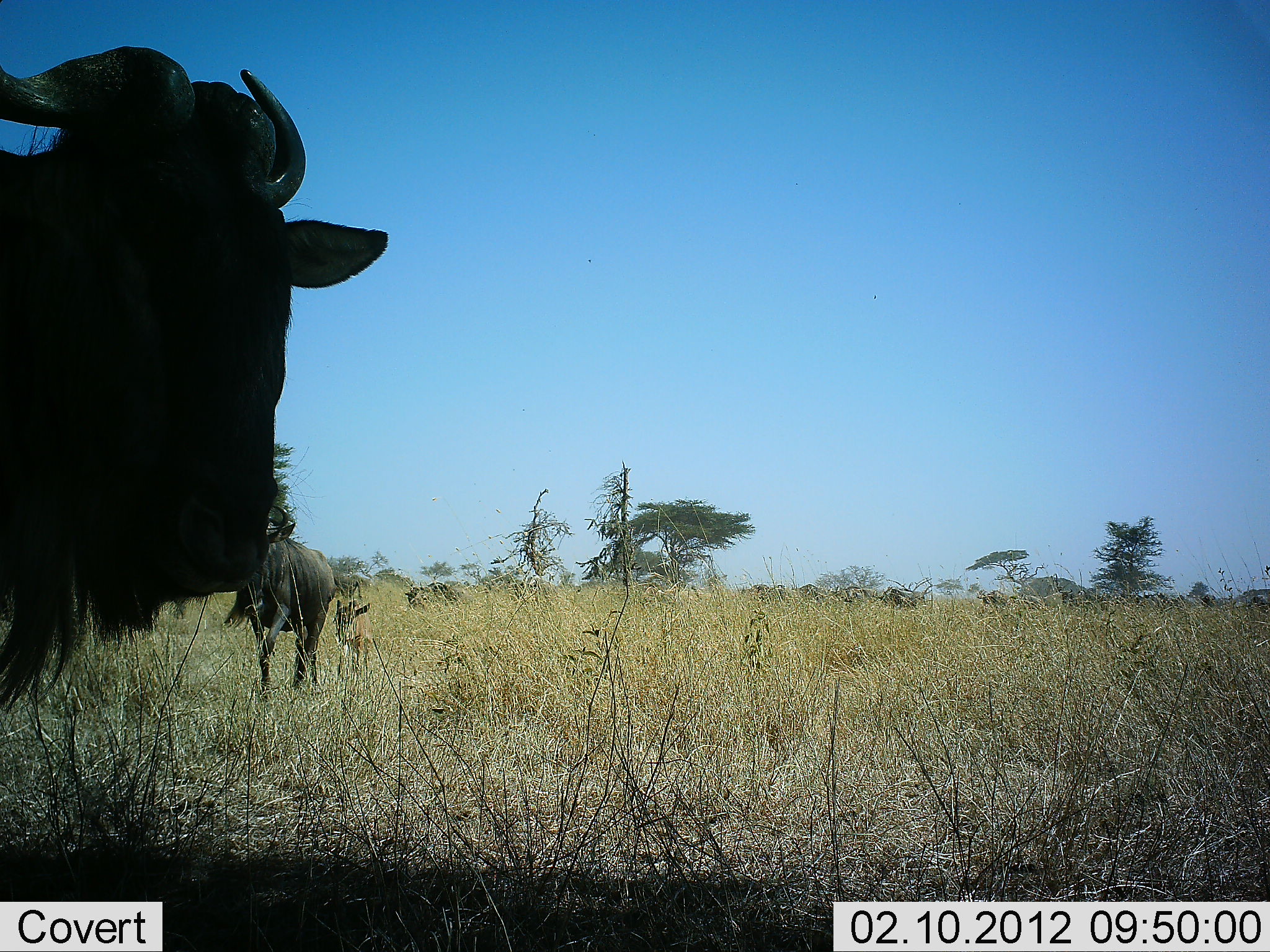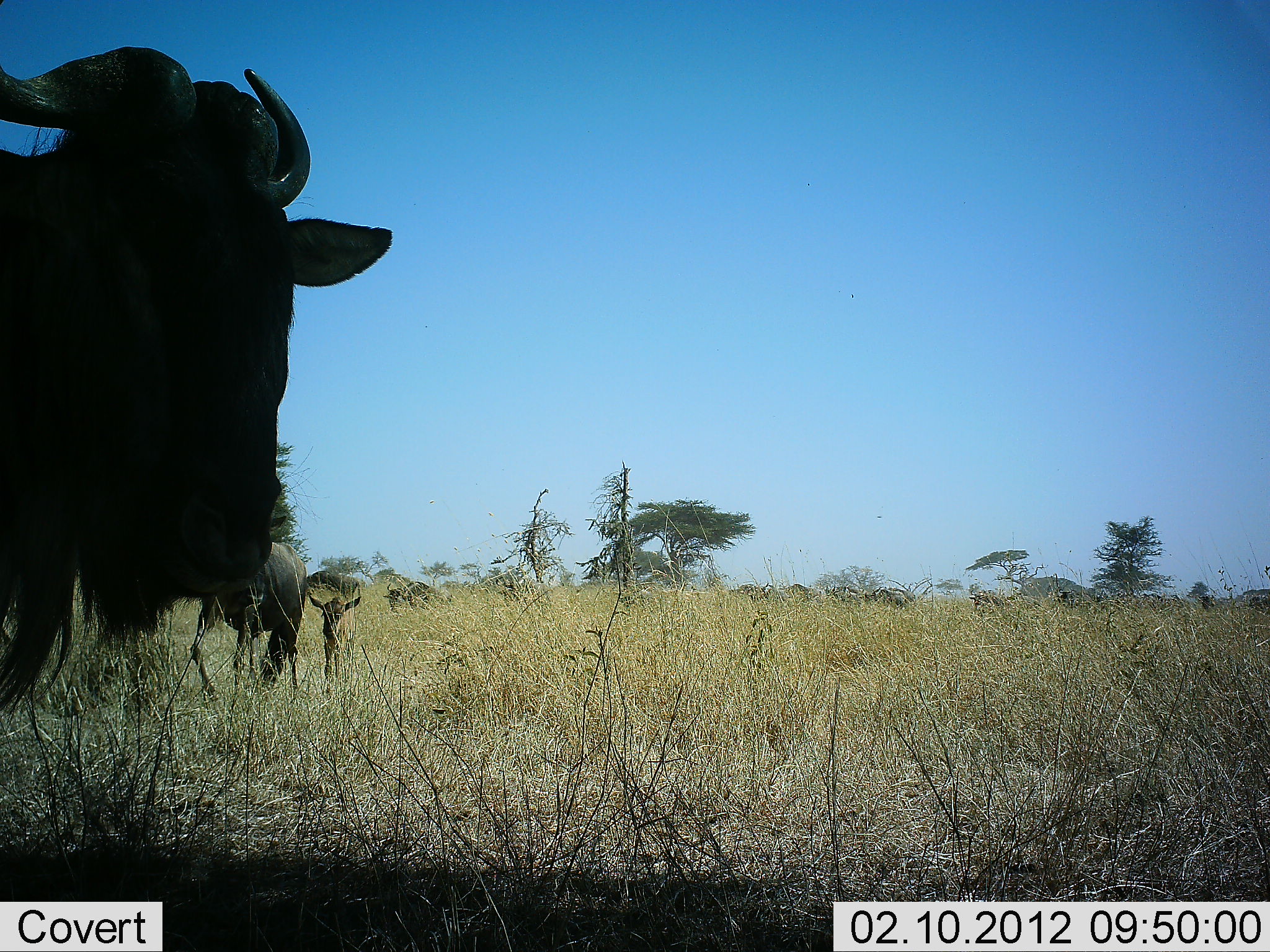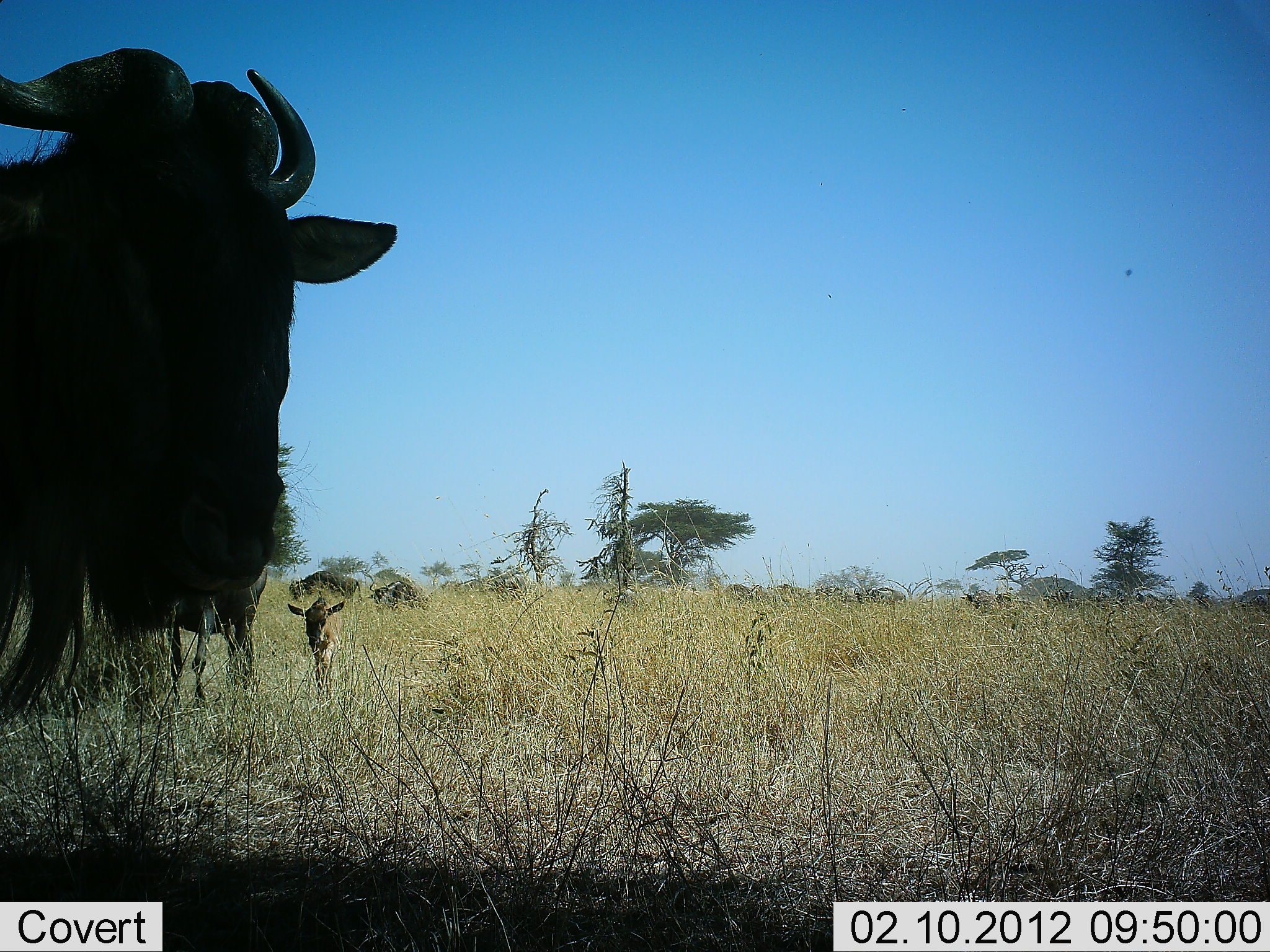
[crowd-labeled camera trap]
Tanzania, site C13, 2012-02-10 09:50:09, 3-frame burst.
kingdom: Animalia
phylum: Chordata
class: Mammalia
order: Artiodactyla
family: Bovidae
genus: Connochaetes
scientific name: Connochaetes taurinus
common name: blue wildebeest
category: wildebeest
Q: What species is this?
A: Wildebeest (blue wildebeest) (Connochaetes taurinus).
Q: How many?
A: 11-50.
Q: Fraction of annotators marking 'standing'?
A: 69%.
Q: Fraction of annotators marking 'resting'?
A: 8%.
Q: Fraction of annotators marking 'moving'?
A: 96%.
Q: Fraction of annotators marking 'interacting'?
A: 4%.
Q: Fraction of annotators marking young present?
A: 85%.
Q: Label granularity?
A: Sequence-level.